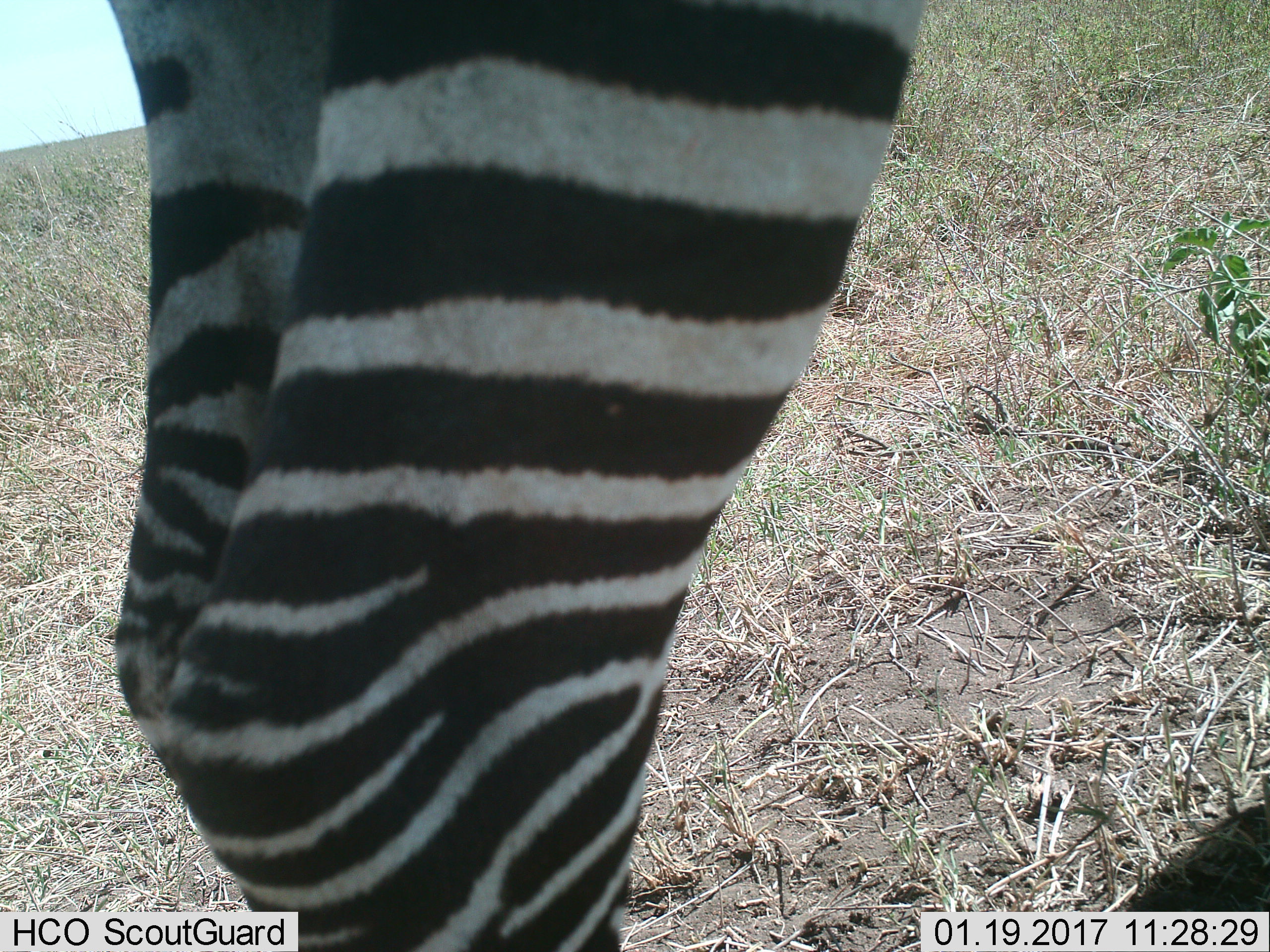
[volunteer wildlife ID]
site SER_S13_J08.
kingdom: Animalia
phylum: Chordata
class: Mammalia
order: Perissodactyla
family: Equidae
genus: Equus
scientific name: Equus quagga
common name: plains zebra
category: zebraplains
Zebraplains (plains zebra) (Equus quagga), count 1. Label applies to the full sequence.